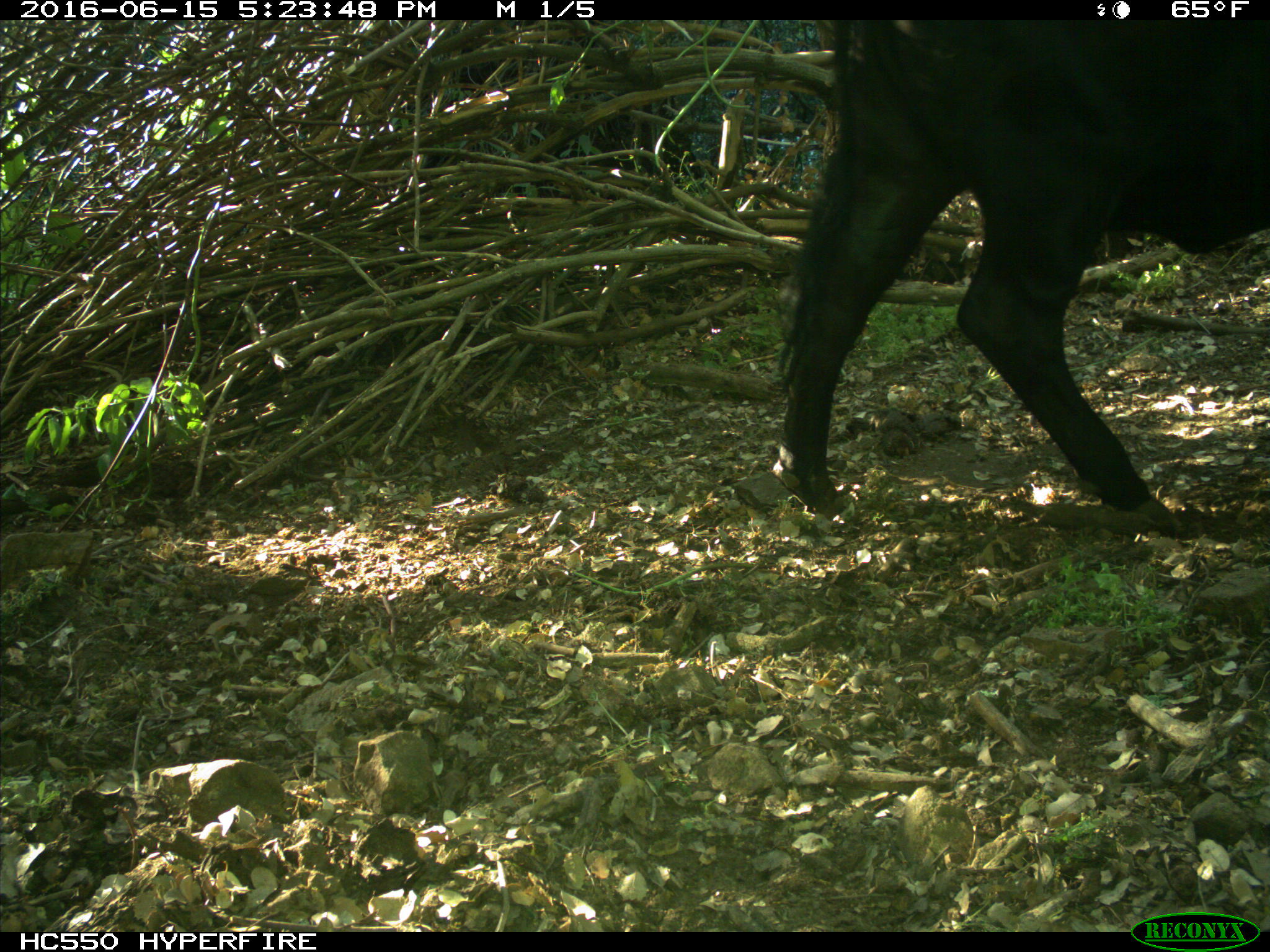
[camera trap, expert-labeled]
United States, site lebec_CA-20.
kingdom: Animalia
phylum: Chordata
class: Mammalia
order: Artiodactyla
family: Bovidae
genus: Bos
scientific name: Bos taurus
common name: domestic cow